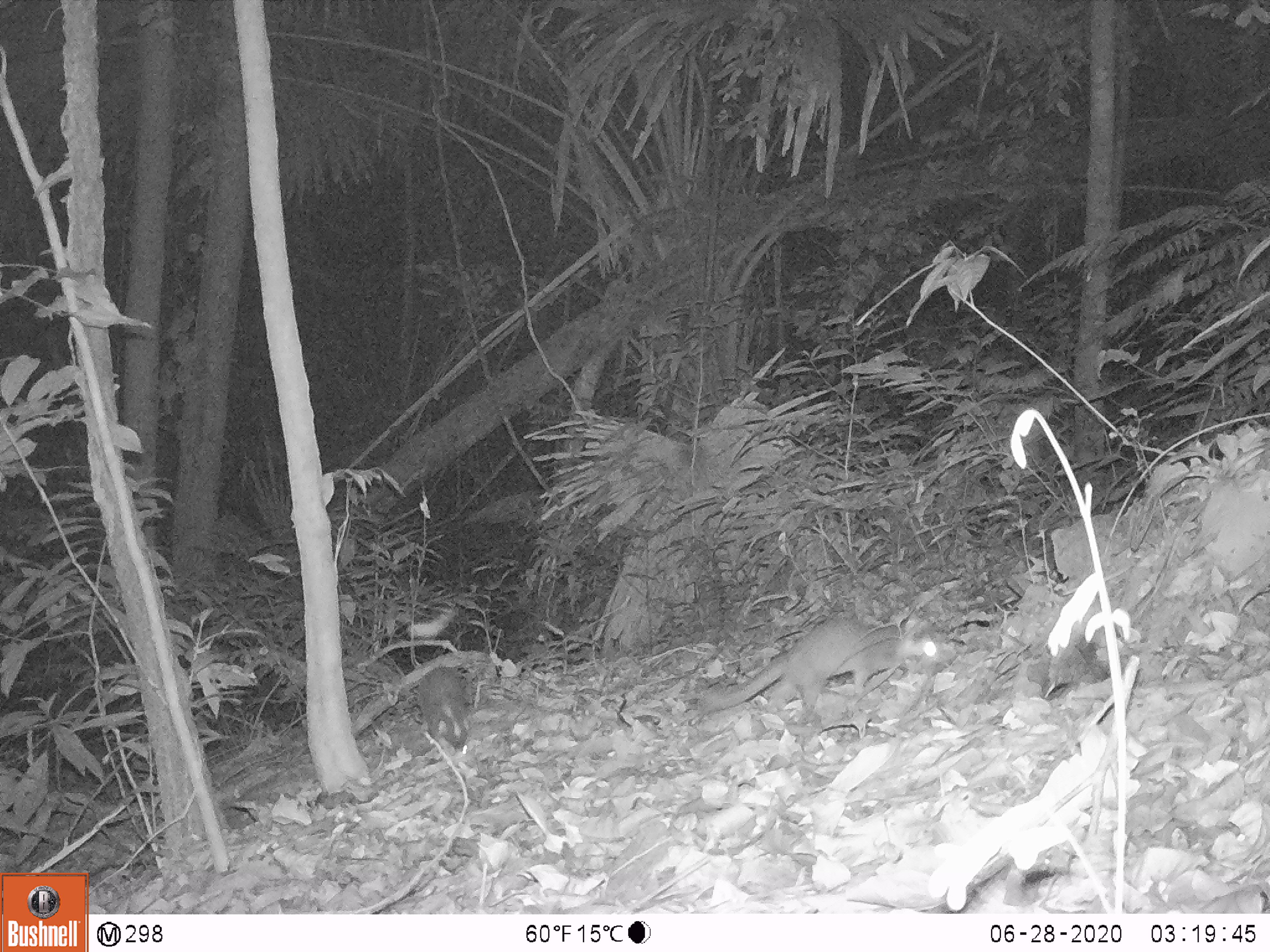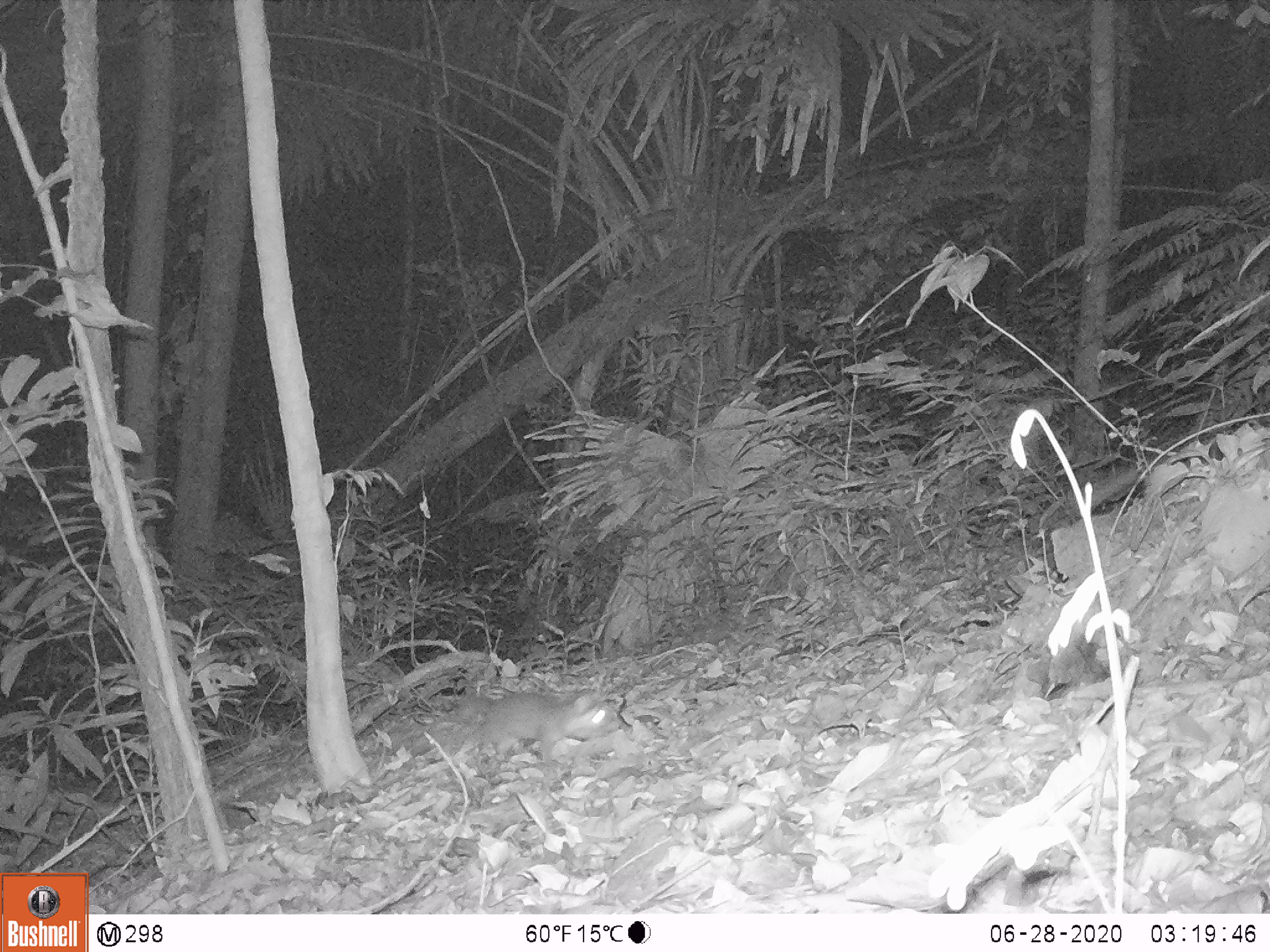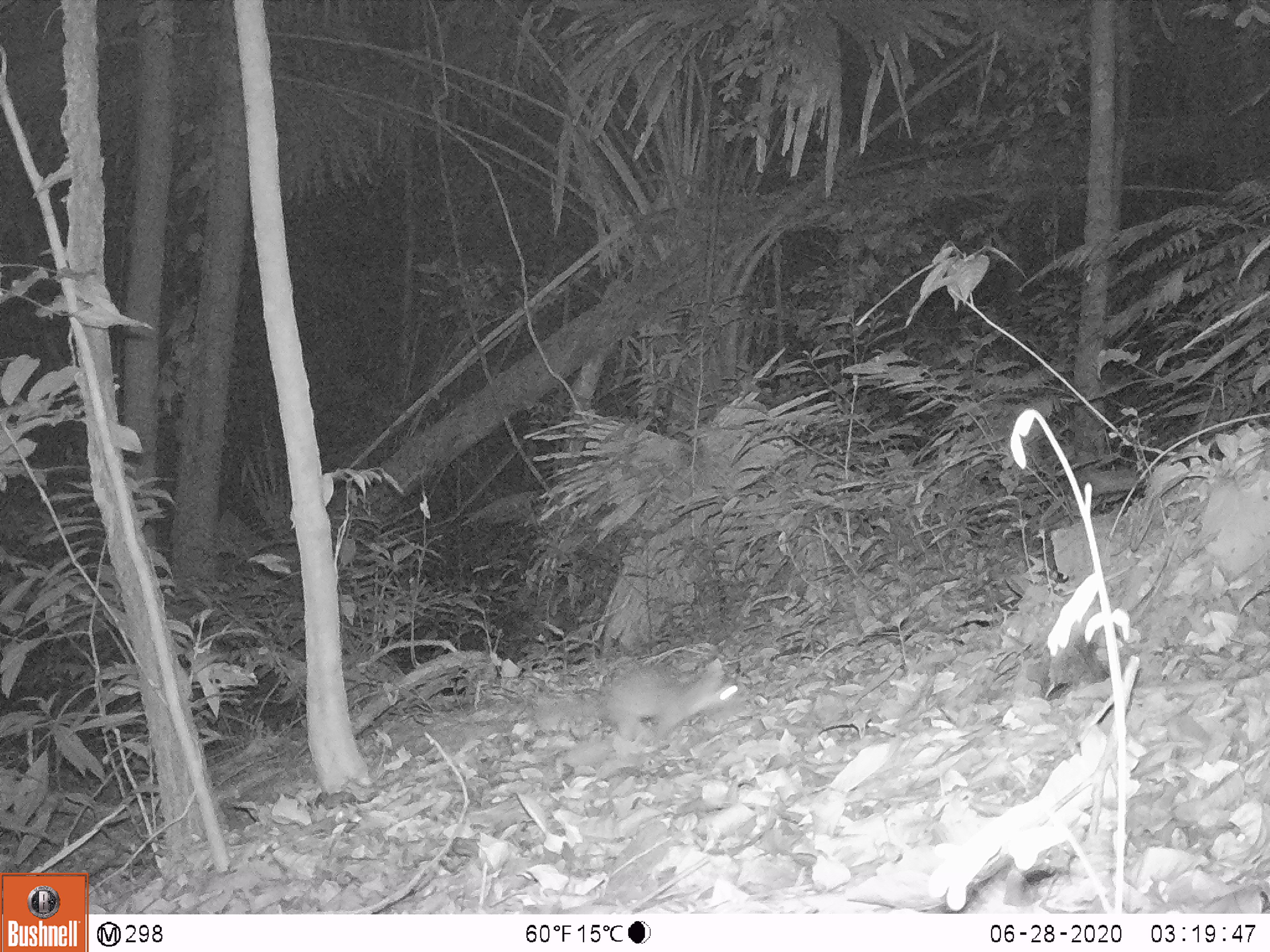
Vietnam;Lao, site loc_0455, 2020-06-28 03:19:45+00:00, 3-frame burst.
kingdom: Animalia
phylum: Chordata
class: Mammalia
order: Carnivora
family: Mustelidae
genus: Melogale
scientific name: Melogale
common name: ferret badger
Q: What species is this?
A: Ferret badger (Melogale).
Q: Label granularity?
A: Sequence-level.